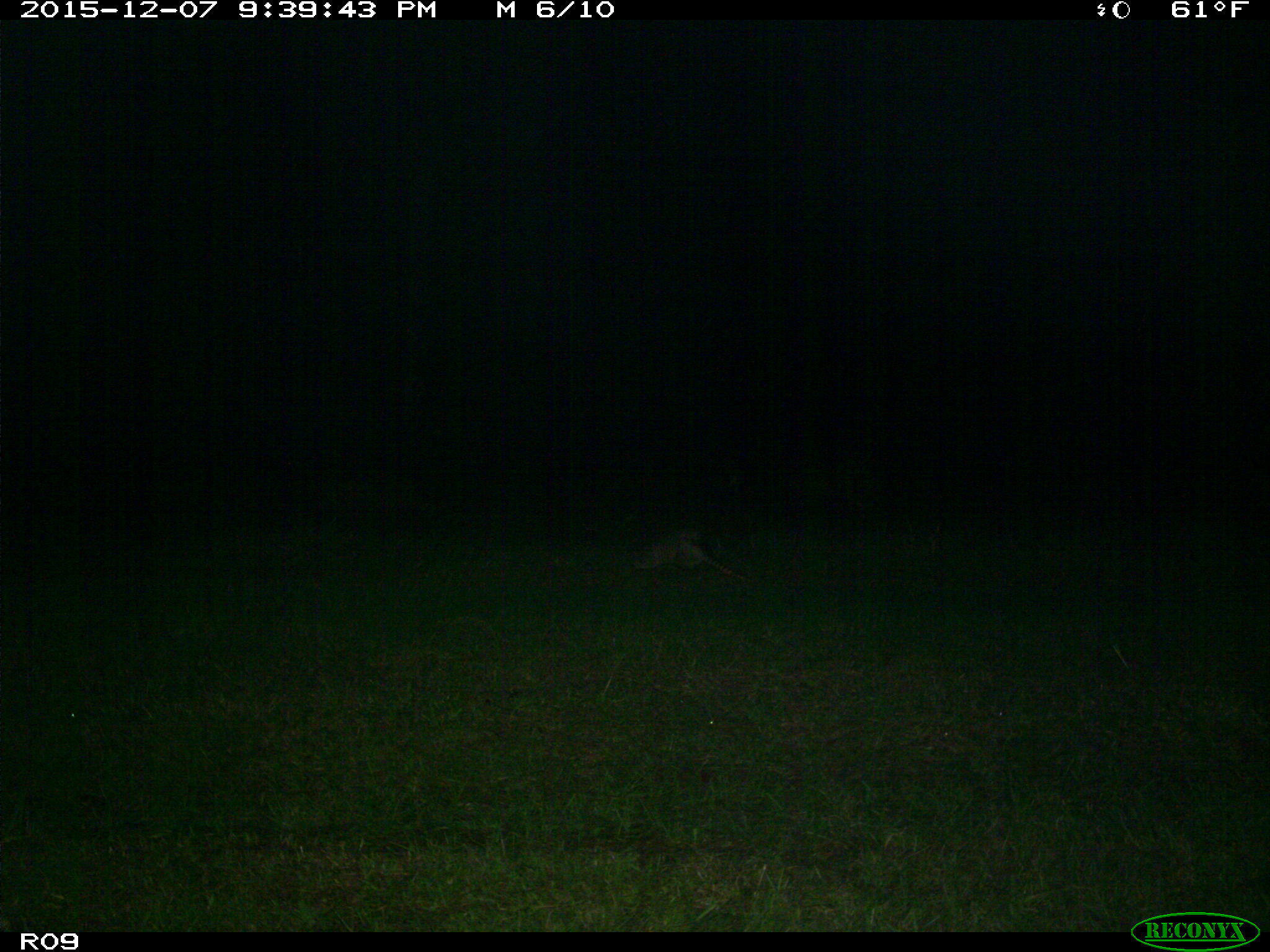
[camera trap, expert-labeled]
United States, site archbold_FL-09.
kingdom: Animalia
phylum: Chordata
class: Mammalia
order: Cingulata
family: Dasypodidae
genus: Dasypus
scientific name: Dasypus novemcinctus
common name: nine-banded armadillo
Dasypus novemcinctus (nine-banded armadillo).